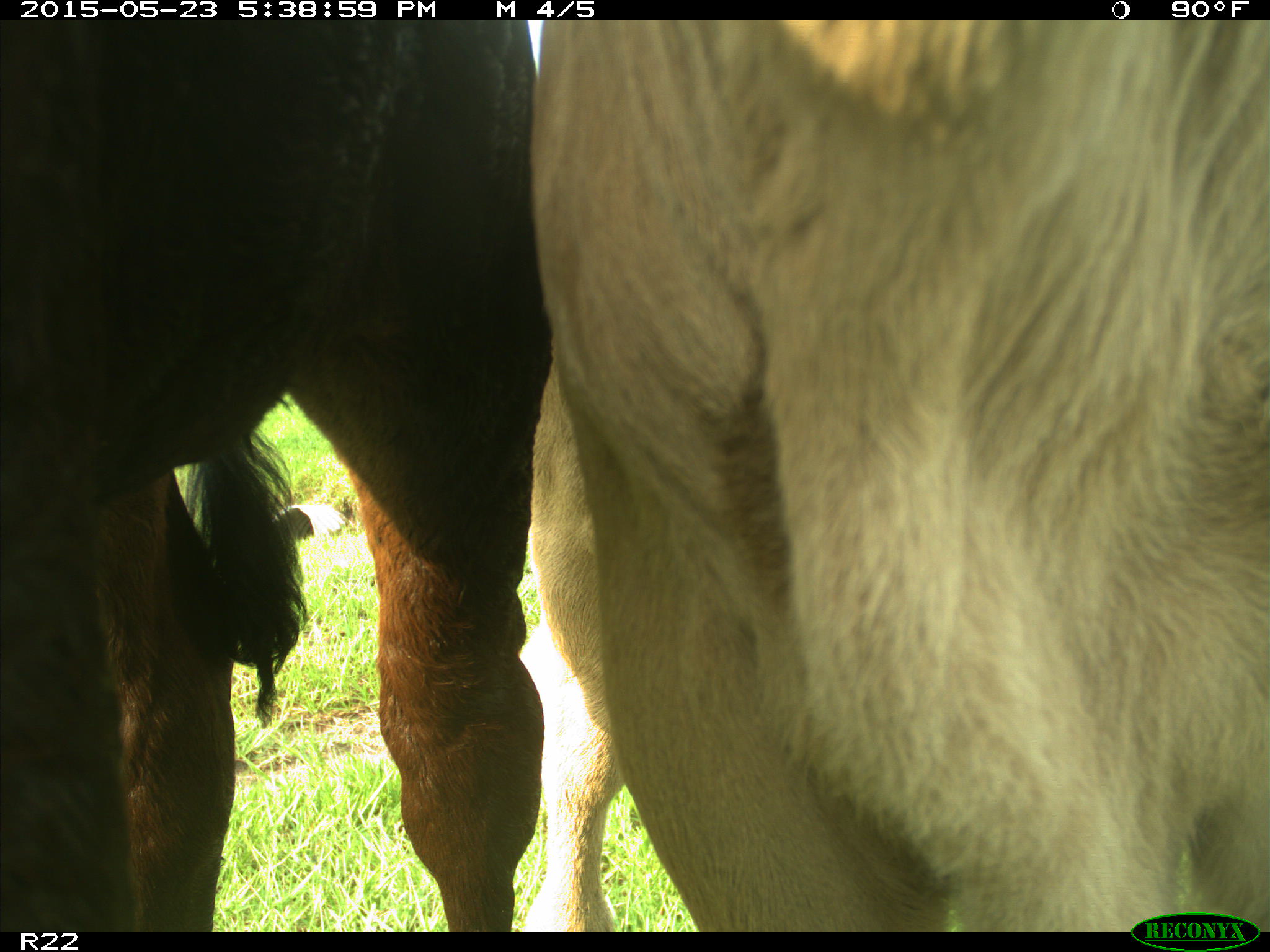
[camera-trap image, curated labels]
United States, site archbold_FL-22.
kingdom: Animalia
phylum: Chordata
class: Mammalia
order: Artiodactyla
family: Bovidae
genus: Bos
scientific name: Bos taurus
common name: domestic cow